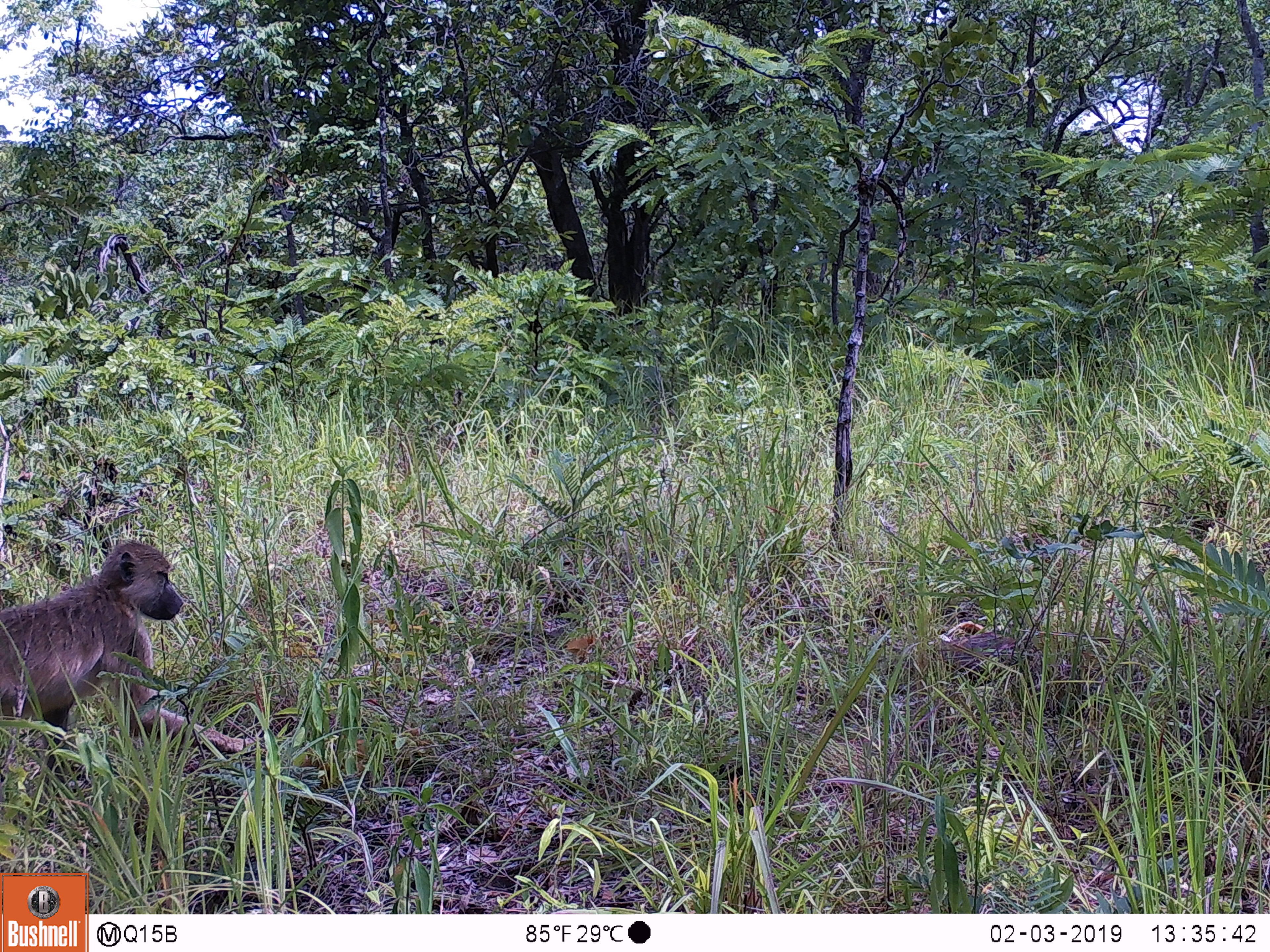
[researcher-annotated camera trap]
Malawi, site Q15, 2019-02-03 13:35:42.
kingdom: Animalia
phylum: Chordata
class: Mammalia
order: Primates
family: Cercopithecidae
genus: Papio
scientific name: Papio cynocephalus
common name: yellow baboon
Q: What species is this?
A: Yellow baboon (Papio cynocephalus).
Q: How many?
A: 1.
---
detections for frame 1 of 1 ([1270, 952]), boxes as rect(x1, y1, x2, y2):
yellow baboon: rect(0, 539, 324, 772)